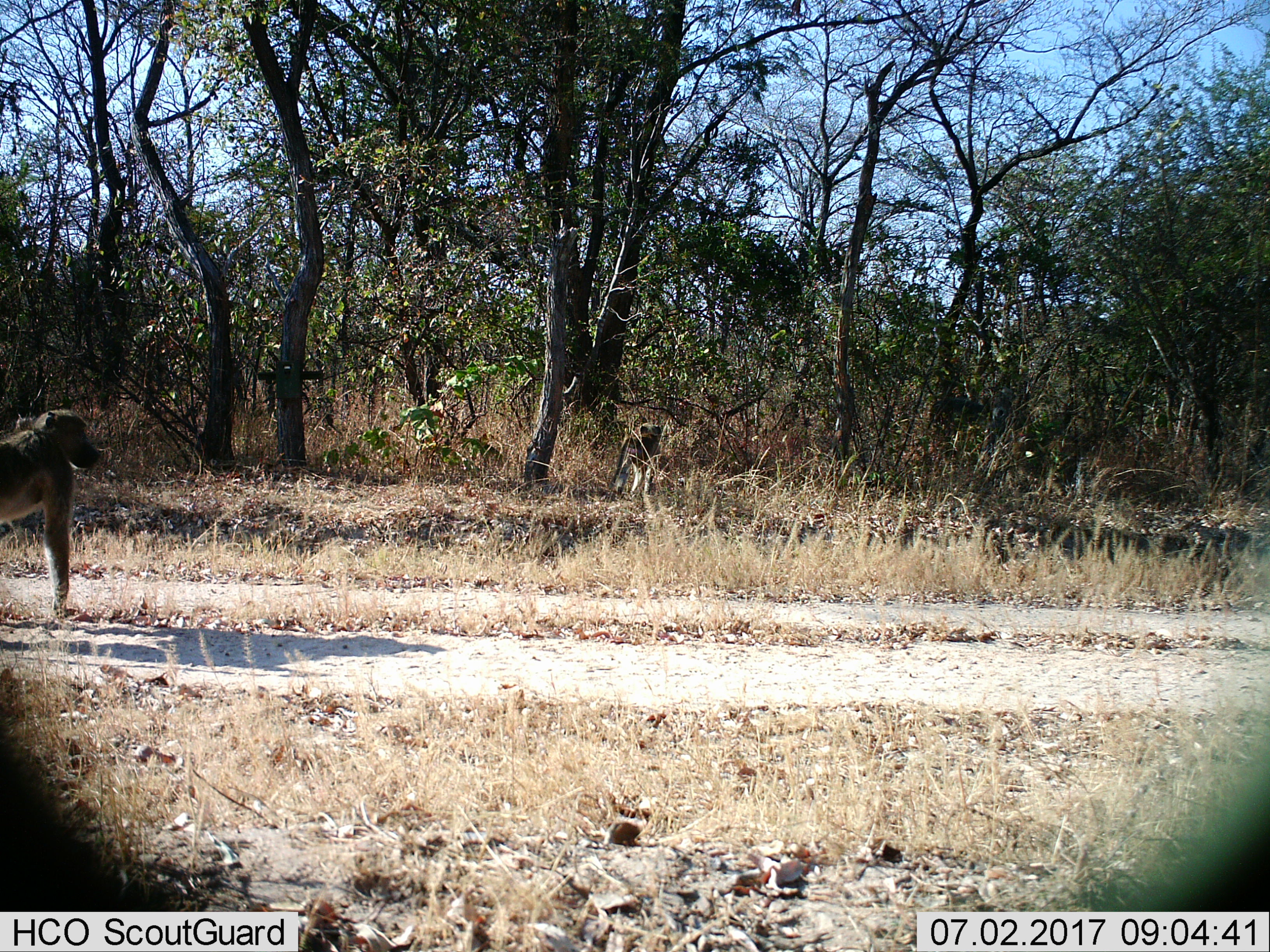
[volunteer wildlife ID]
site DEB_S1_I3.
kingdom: Animalia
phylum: Chordata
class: Mammalia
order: Primates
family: Cercopithecidae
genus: Papio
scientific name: Papio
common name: baboon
Baboon (Papio), count 1. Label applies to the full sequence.